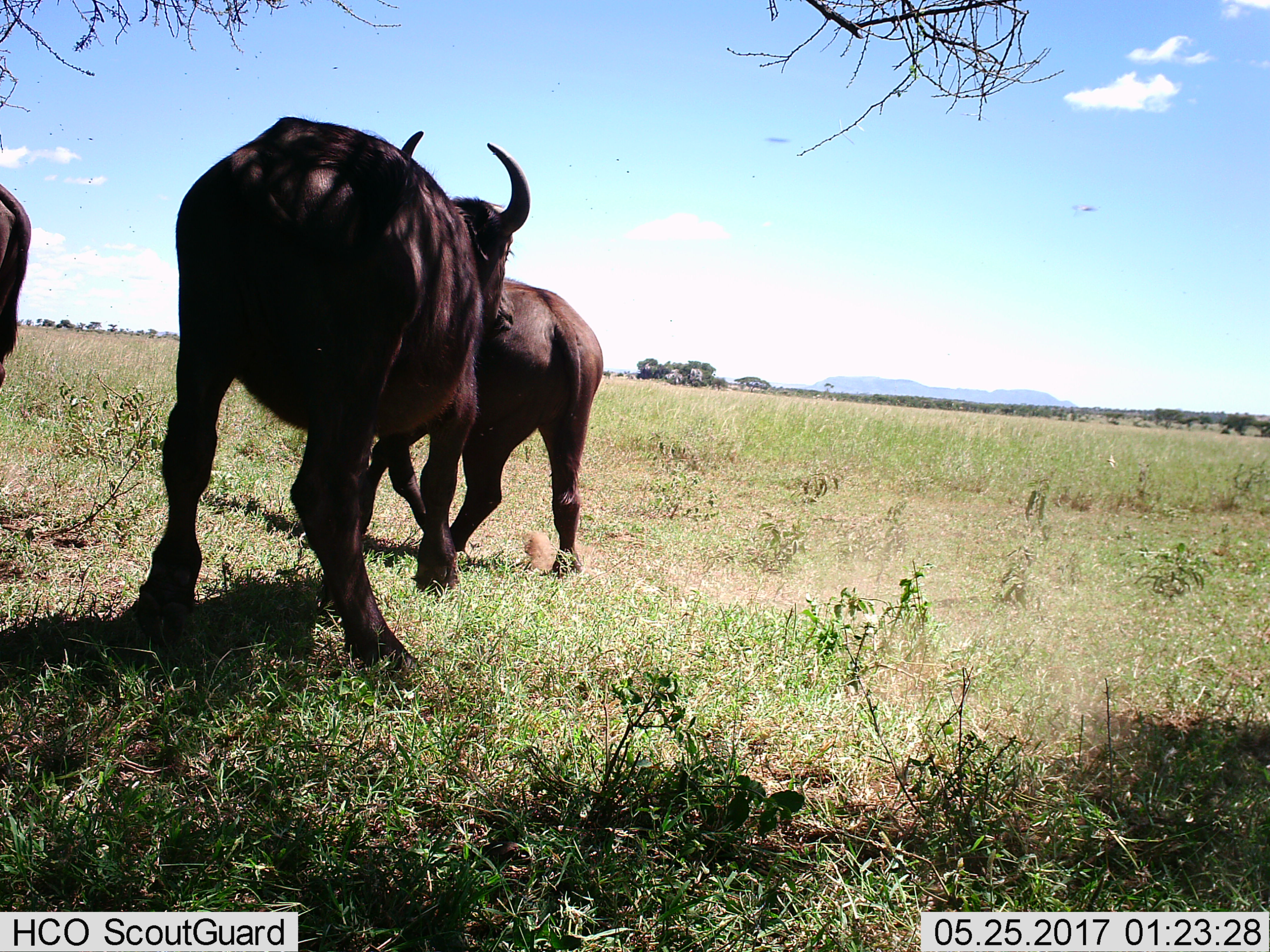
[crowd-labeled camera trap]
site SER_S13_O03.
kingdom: Animalia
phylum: Chordata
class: Mammalia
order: Artiodactyla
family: Bovidae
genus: Bos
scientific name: Bos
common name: cattle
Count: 2.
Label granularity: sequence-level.